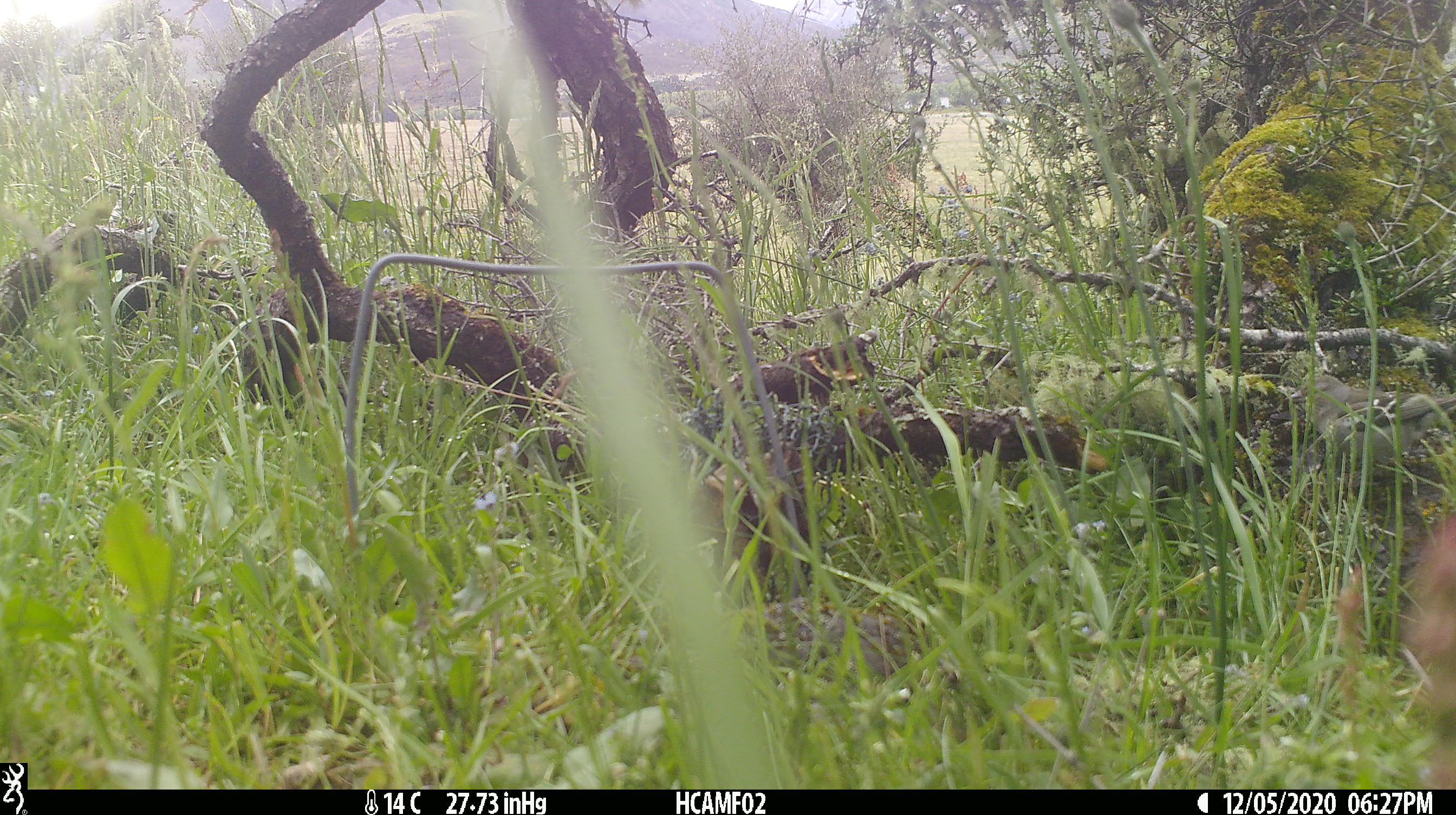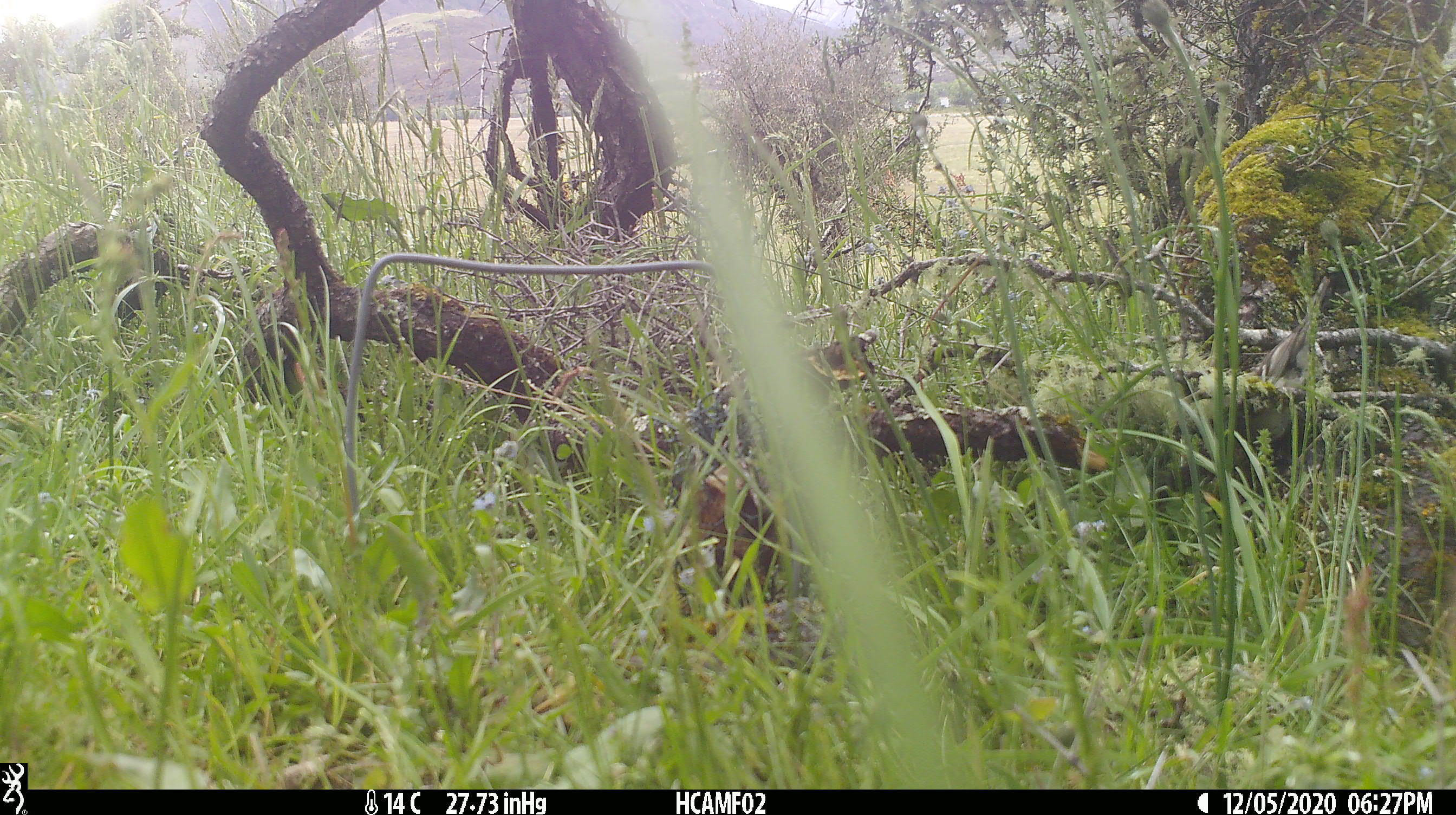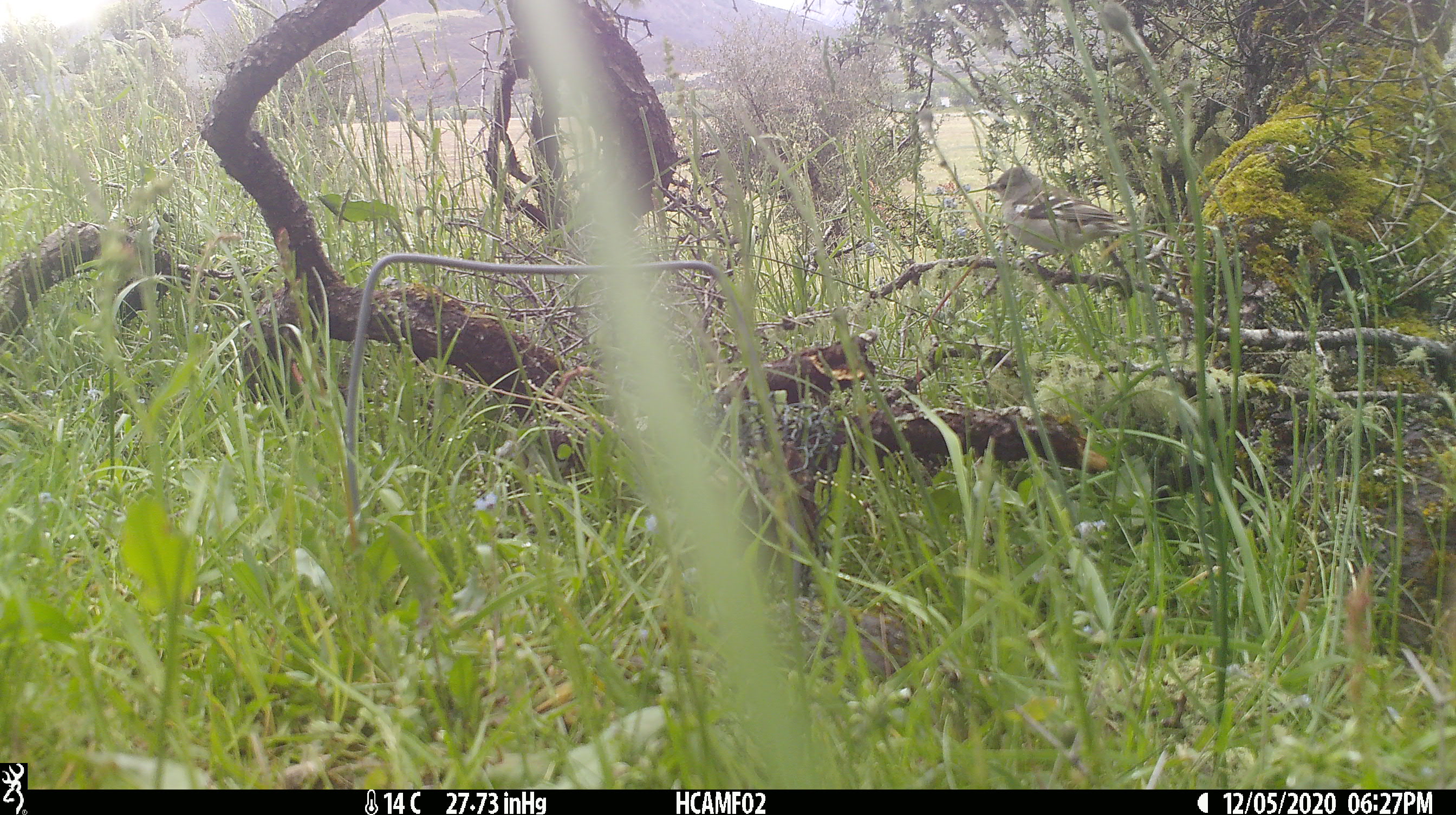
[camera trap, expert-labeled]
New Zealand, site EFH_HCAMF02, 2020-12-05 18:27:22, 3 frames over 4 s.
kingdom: Animalia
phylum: Chordata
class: Aves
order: Passeriformes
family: Fringillidae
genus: Fringilla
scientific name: Fringilla coelebs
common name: common chaffinch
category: chaffinch